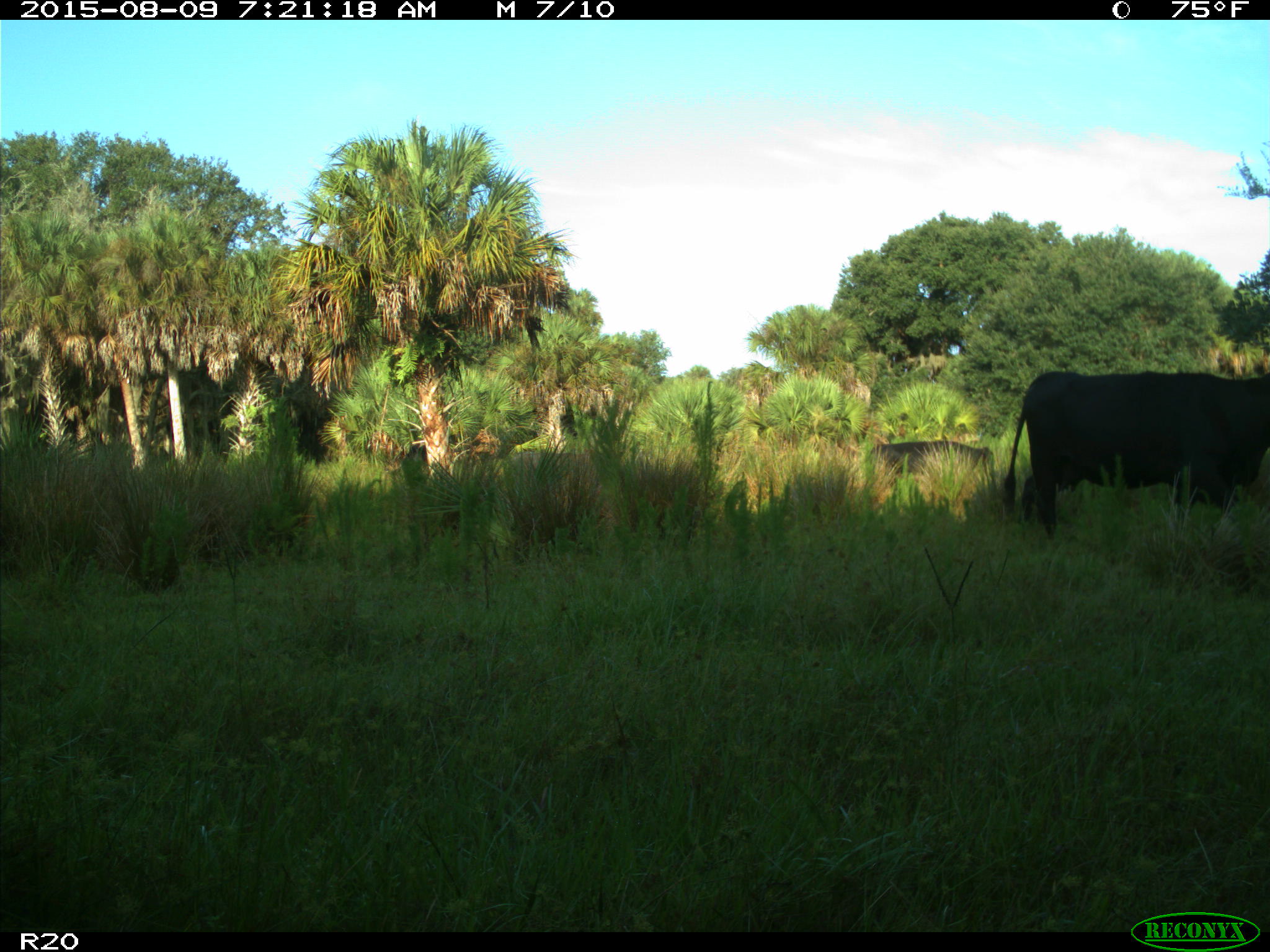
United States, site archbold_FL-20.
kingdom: Animalia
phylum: Chordata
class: Mammalia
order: Artiodactyla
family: Bovidae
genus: Bos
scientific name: Bos taurus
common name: domestic cow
Bos taurus (domestic cow).